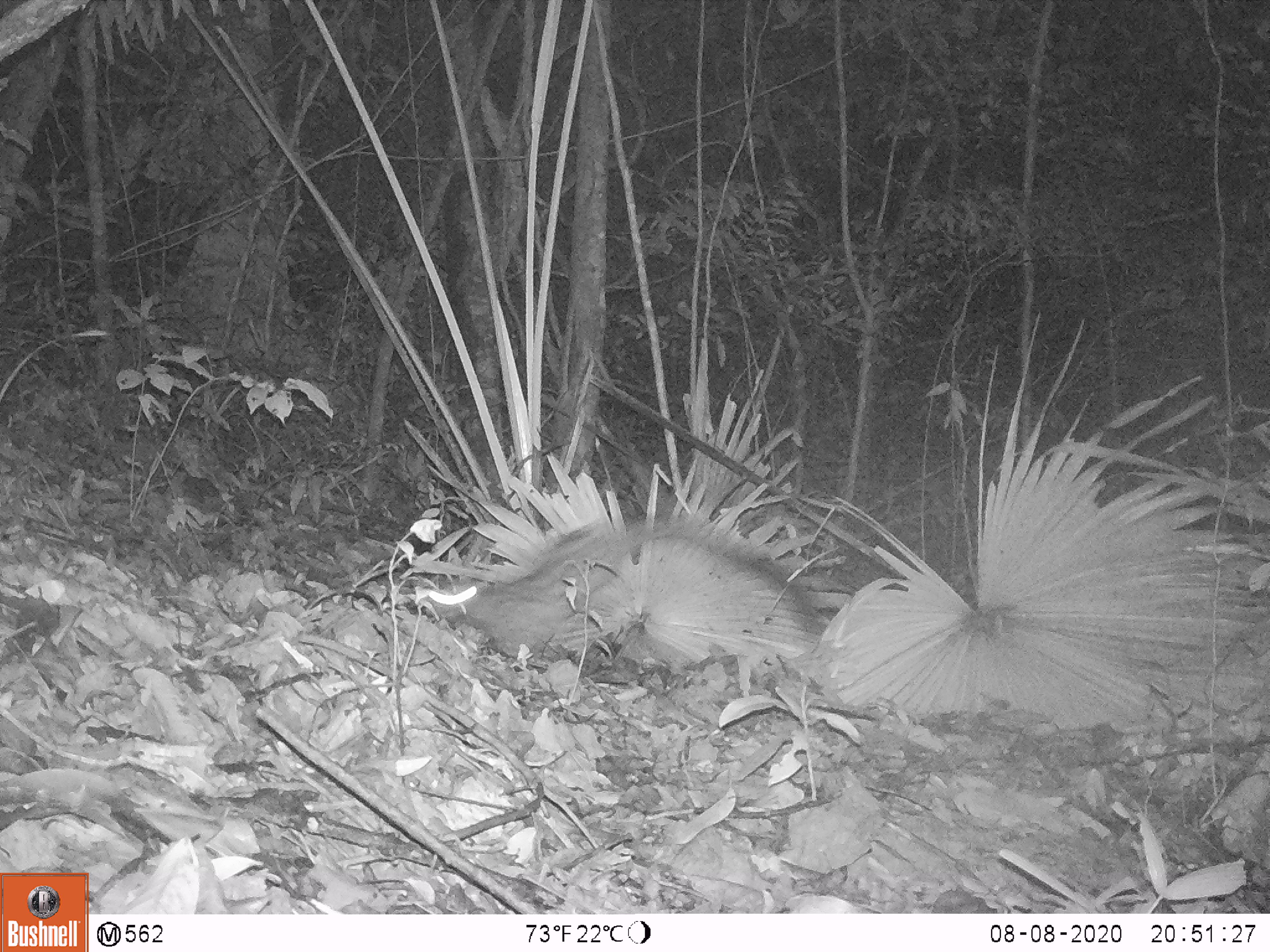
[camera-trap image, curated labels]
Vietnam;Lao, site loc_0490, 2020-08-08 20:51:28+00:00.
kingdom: Animalia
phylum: Chordata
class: Mammalia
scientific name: Mammalia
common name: mammal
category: unidentified small mammal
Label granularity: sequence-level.